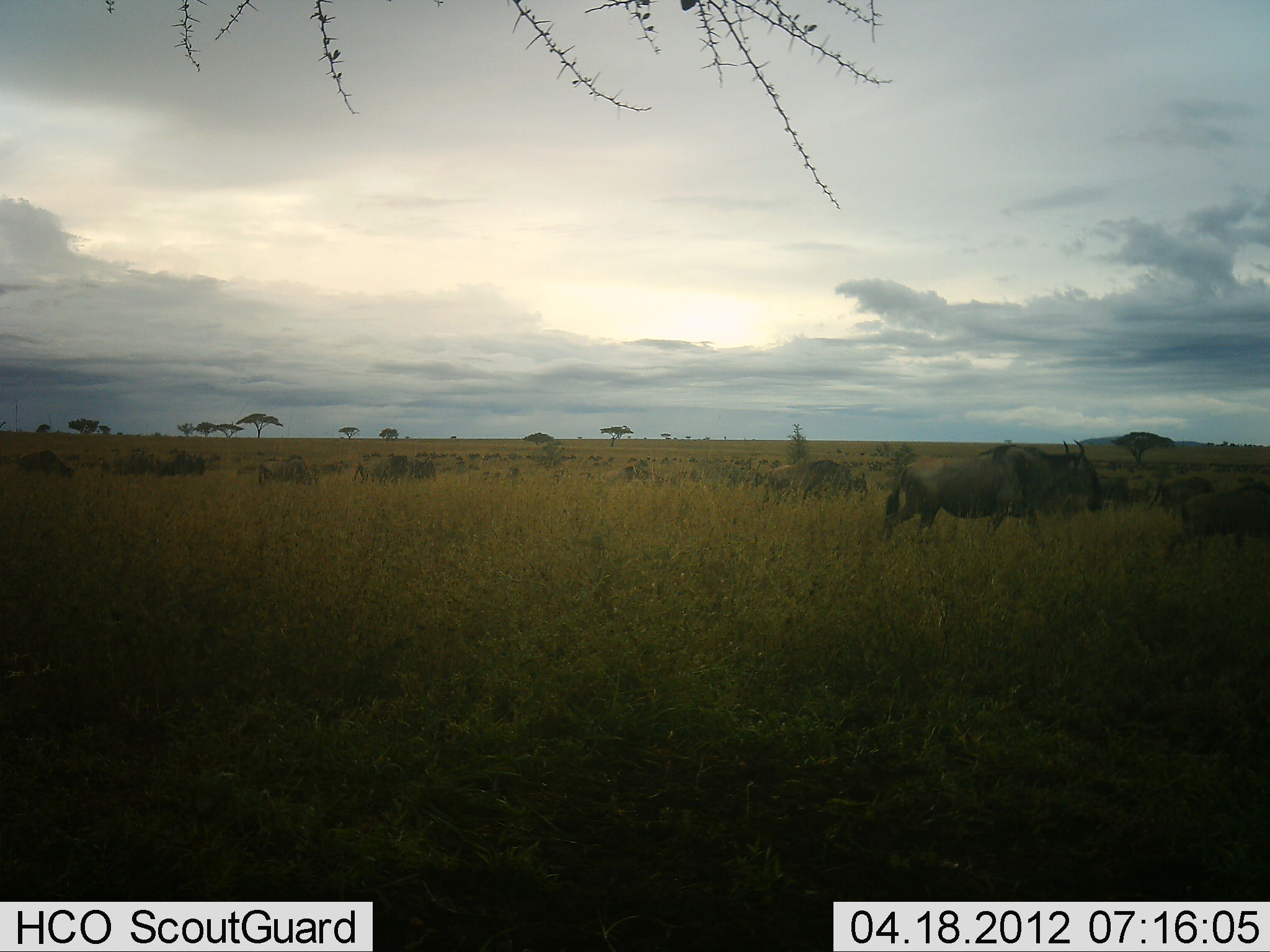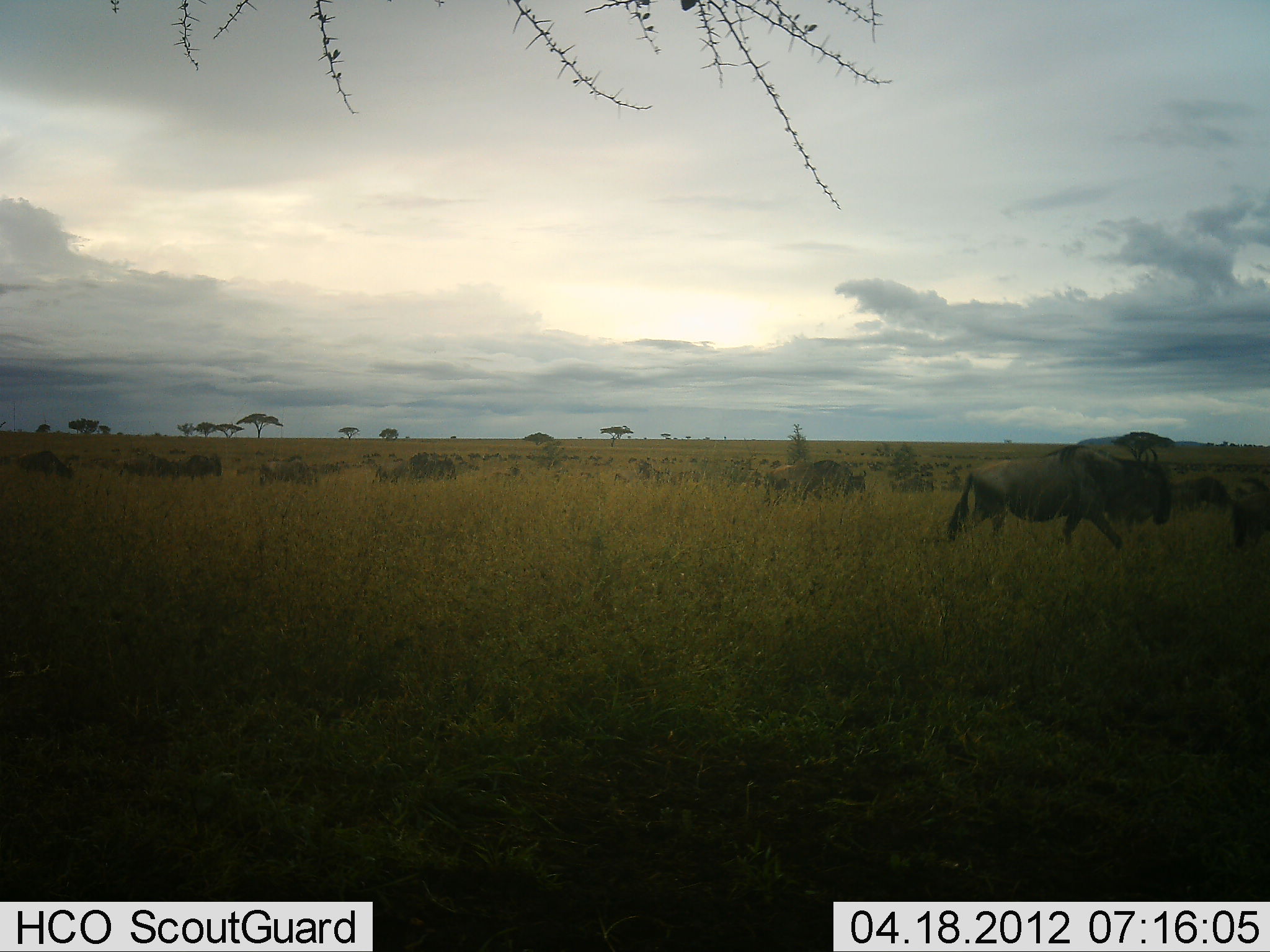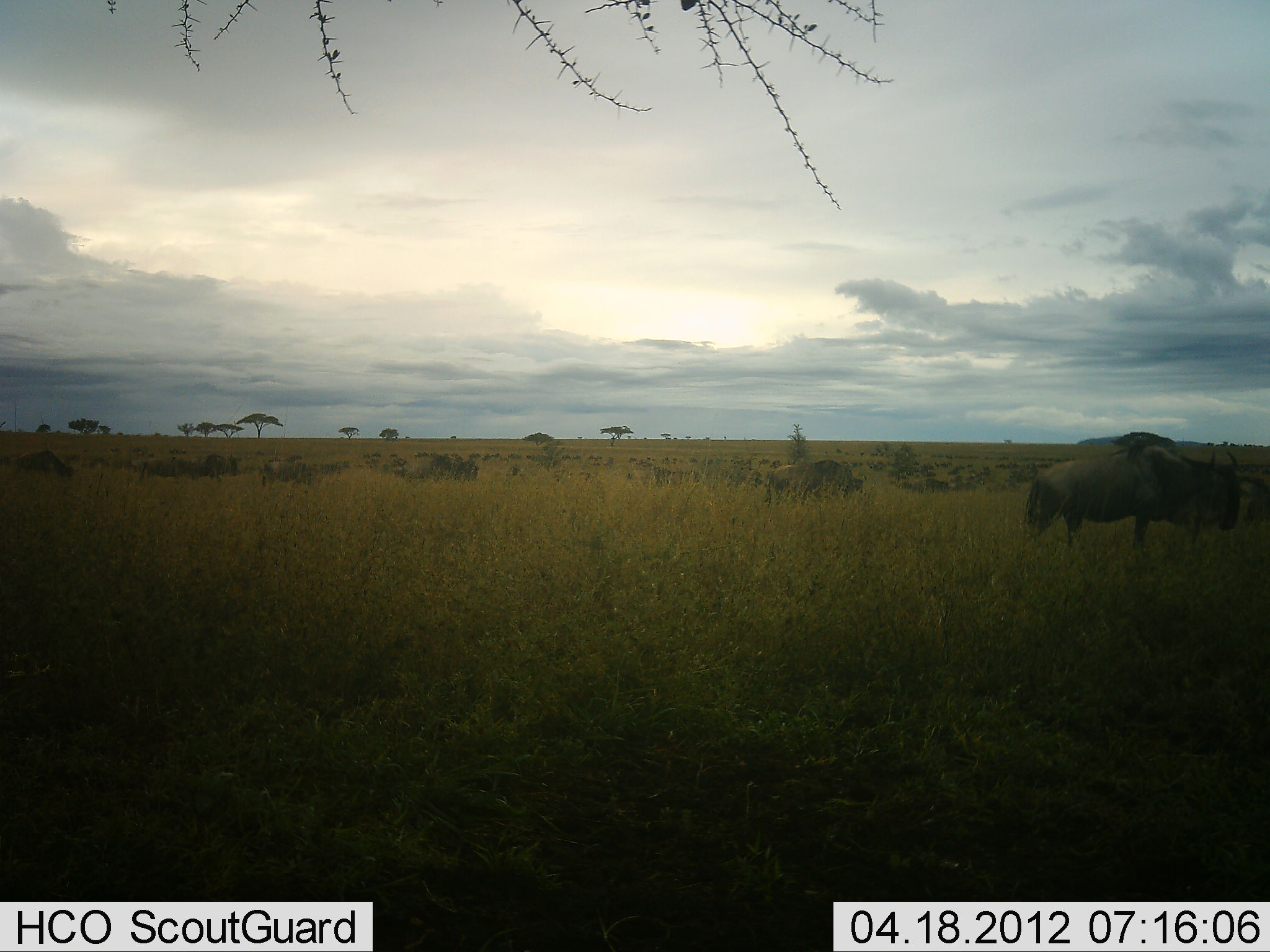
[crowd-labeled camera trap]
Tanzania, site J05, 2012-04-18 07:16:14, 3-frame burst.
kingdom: Animalia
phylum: Chordata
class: Mammalia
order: Artiodactyla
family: Bovidae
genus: Connochaetes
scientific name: Connochaetes taurinus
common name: blue wildebeest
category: wildebeest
Wildebeest (blue wildebeest) (Connochaetes taurinus), count 11-50. Behavior (volunteer vote fractions): standing 9%, resting 0%, moving 100%, interacting 0%. Young present (vote fraction): 4%. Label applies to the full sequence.